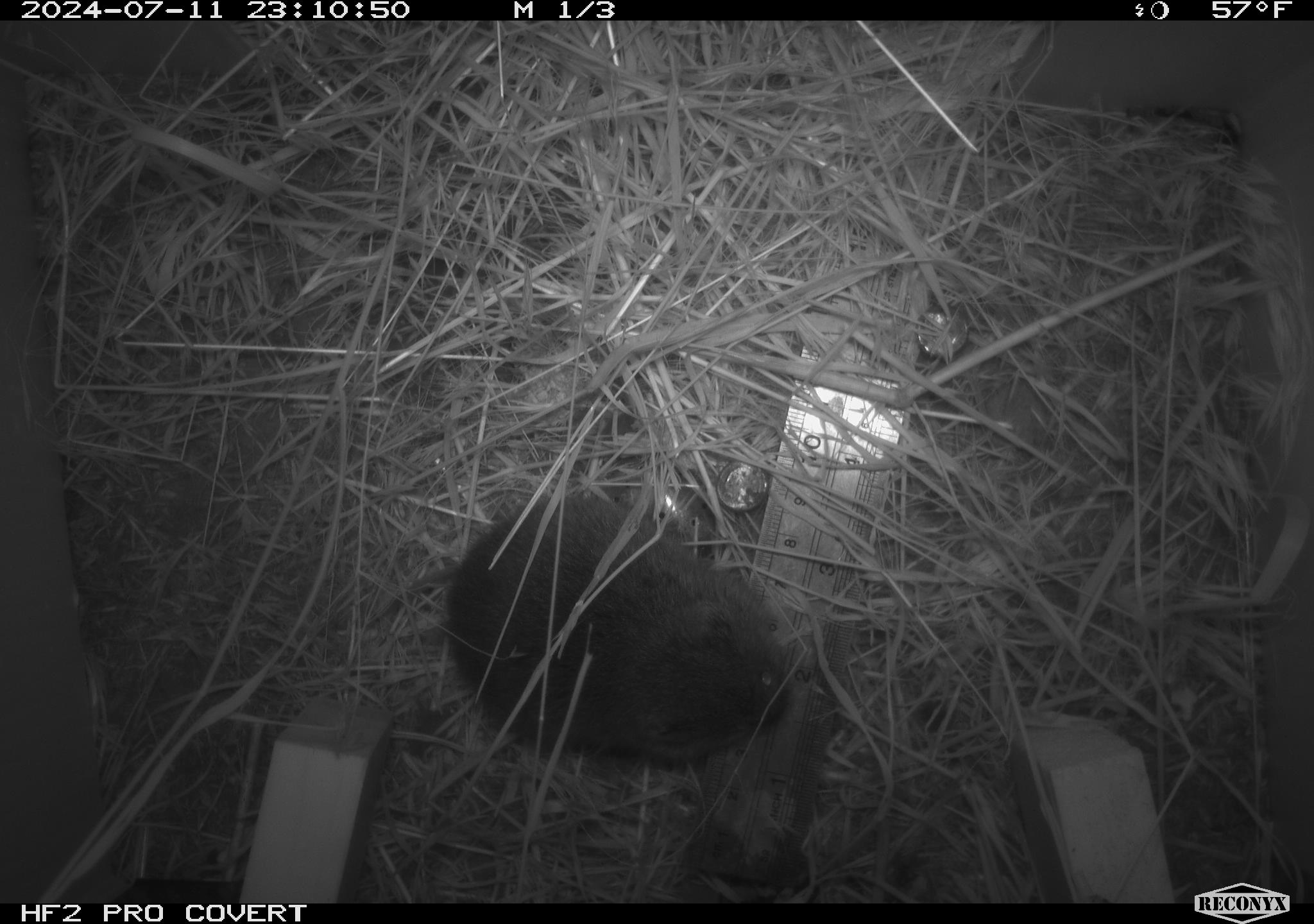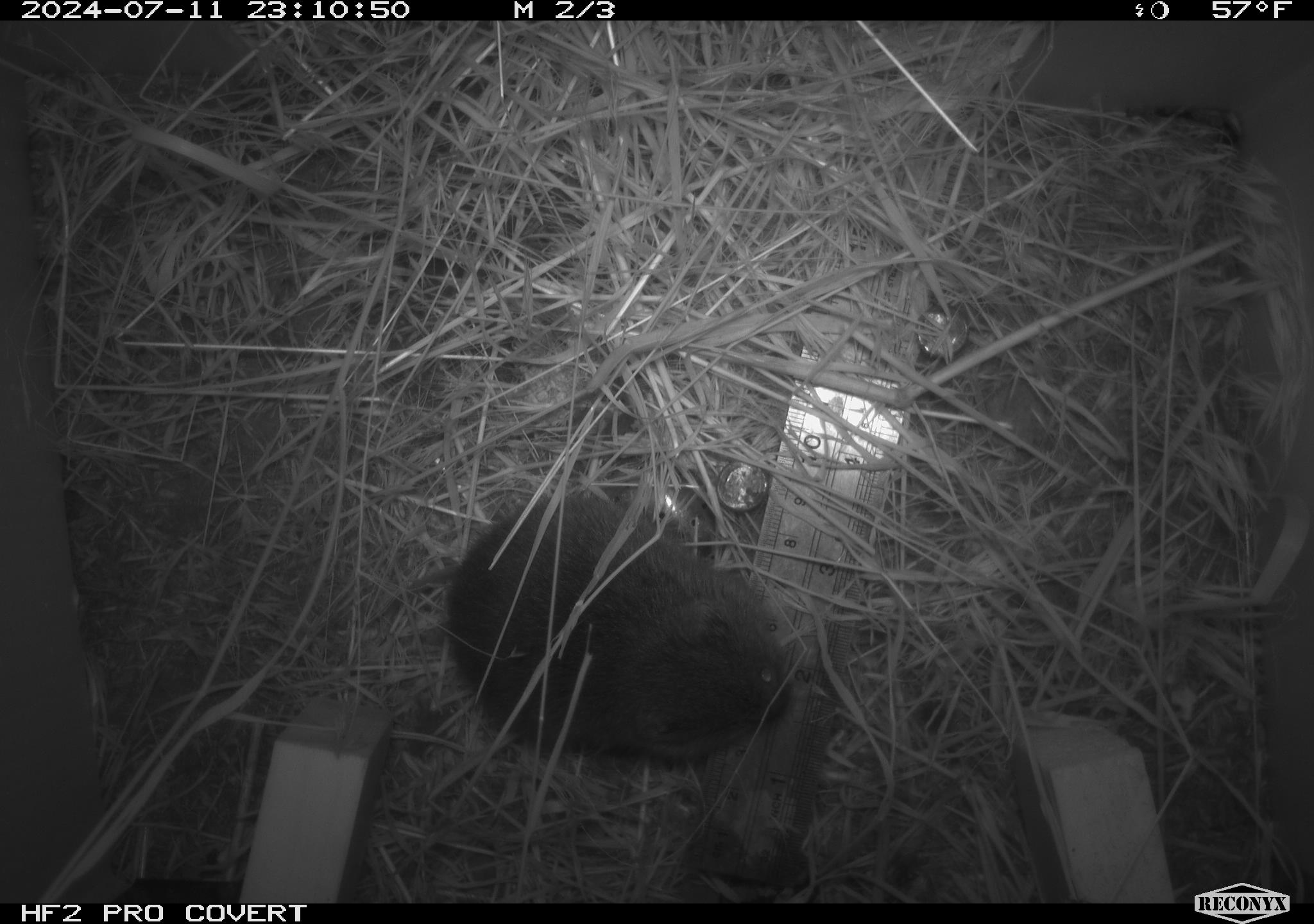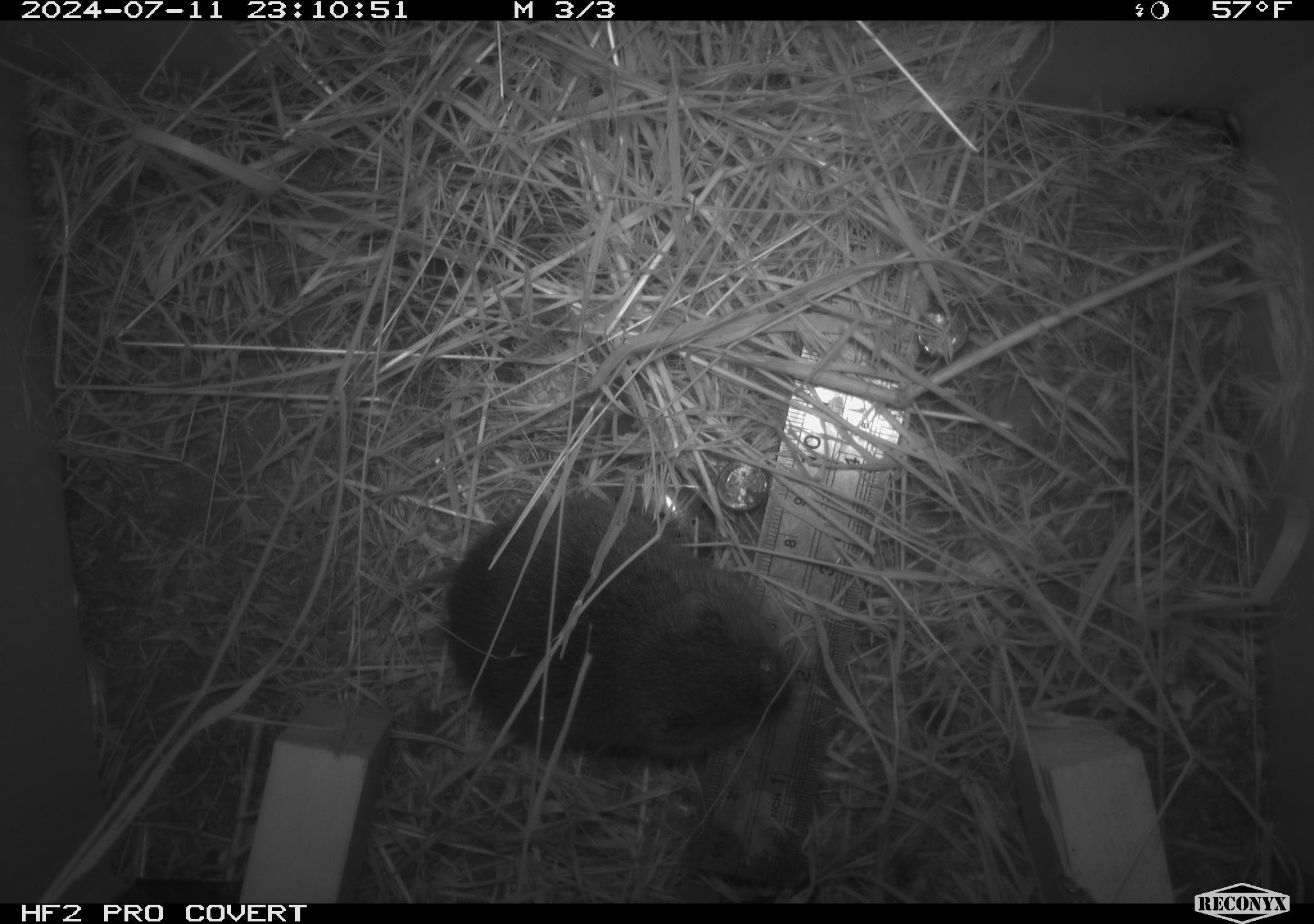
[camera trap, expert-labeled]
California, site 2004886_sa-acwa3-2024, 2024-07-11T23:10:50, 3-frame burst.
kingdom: Animalia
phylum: Chordata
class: Mammalia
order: Rodentia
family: Cricetidae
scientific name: Arvicolinae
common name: voles, lemmings, and muskrats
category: arvicolinae subfamily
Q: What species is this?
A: Arvicolinae subfamily (voles, lemmings, and muskrats) (Arvicolinae).